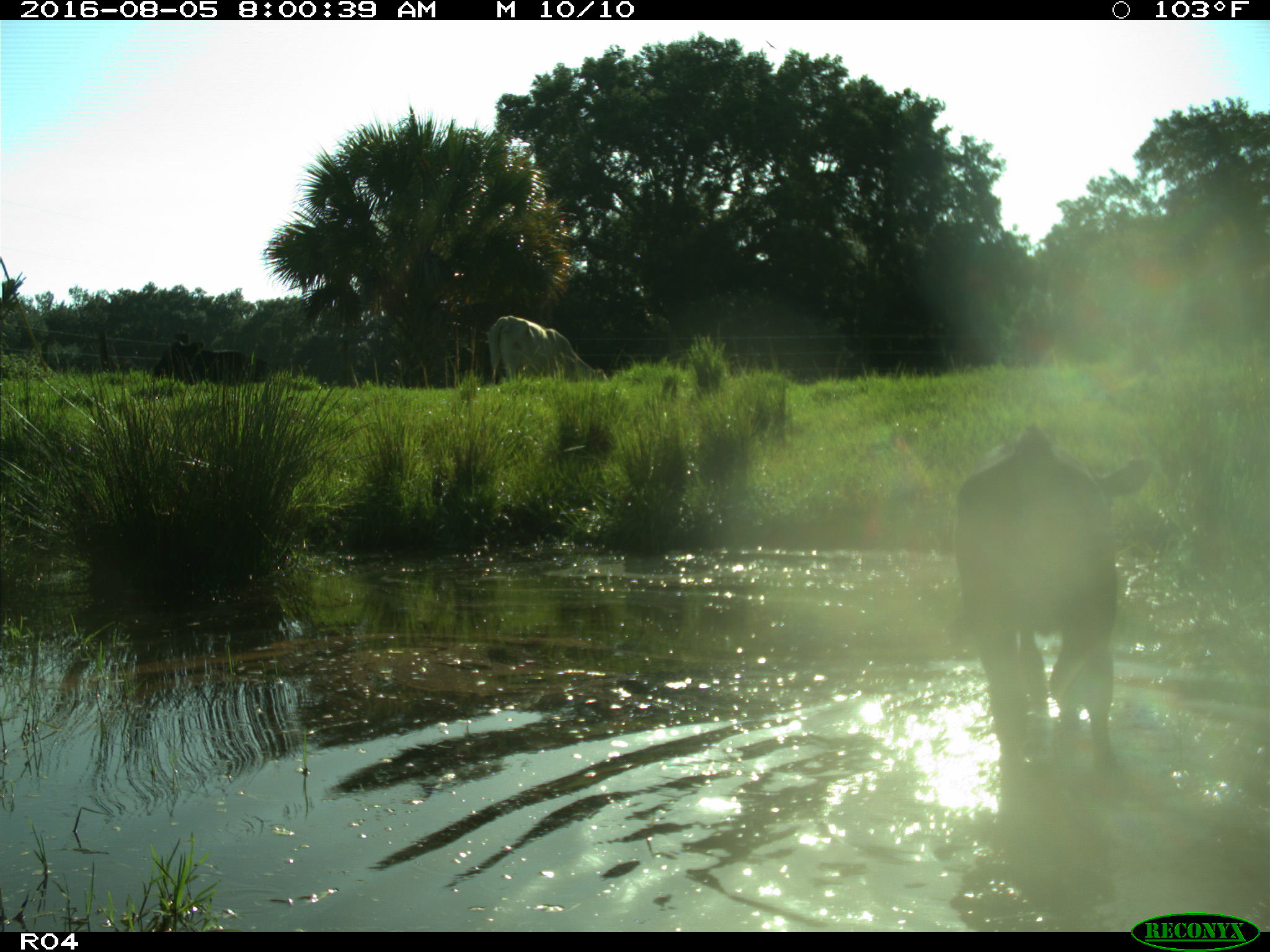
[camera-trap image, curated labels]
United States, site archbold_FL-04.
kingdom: Animalia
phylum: Chordata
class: Mammalia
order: Artiodactyla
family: Bovidae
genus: Bos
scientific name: Bos taurus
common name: domestic cow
Bos taurus (domestic cow).